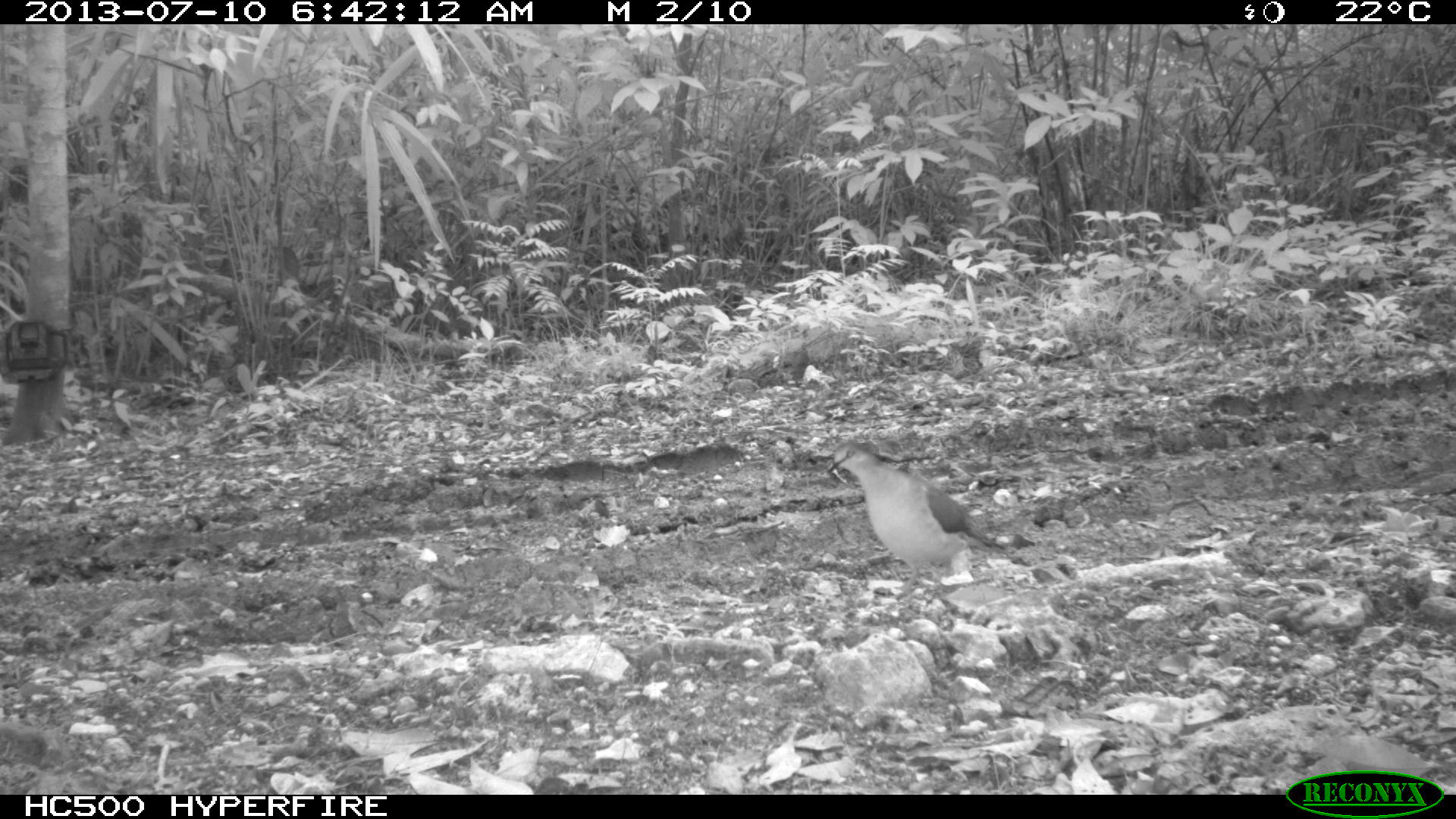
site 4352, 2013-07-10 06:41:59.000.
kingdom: Animalia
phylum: Chordata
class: Aves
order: Columbiformes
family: Columbidae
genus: Leptotila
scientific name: Leptotila plumbeiceps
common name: gray-headed dove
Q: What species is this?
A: Leptotila plumbeiceps (gray-headed dove).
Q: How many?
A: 2.